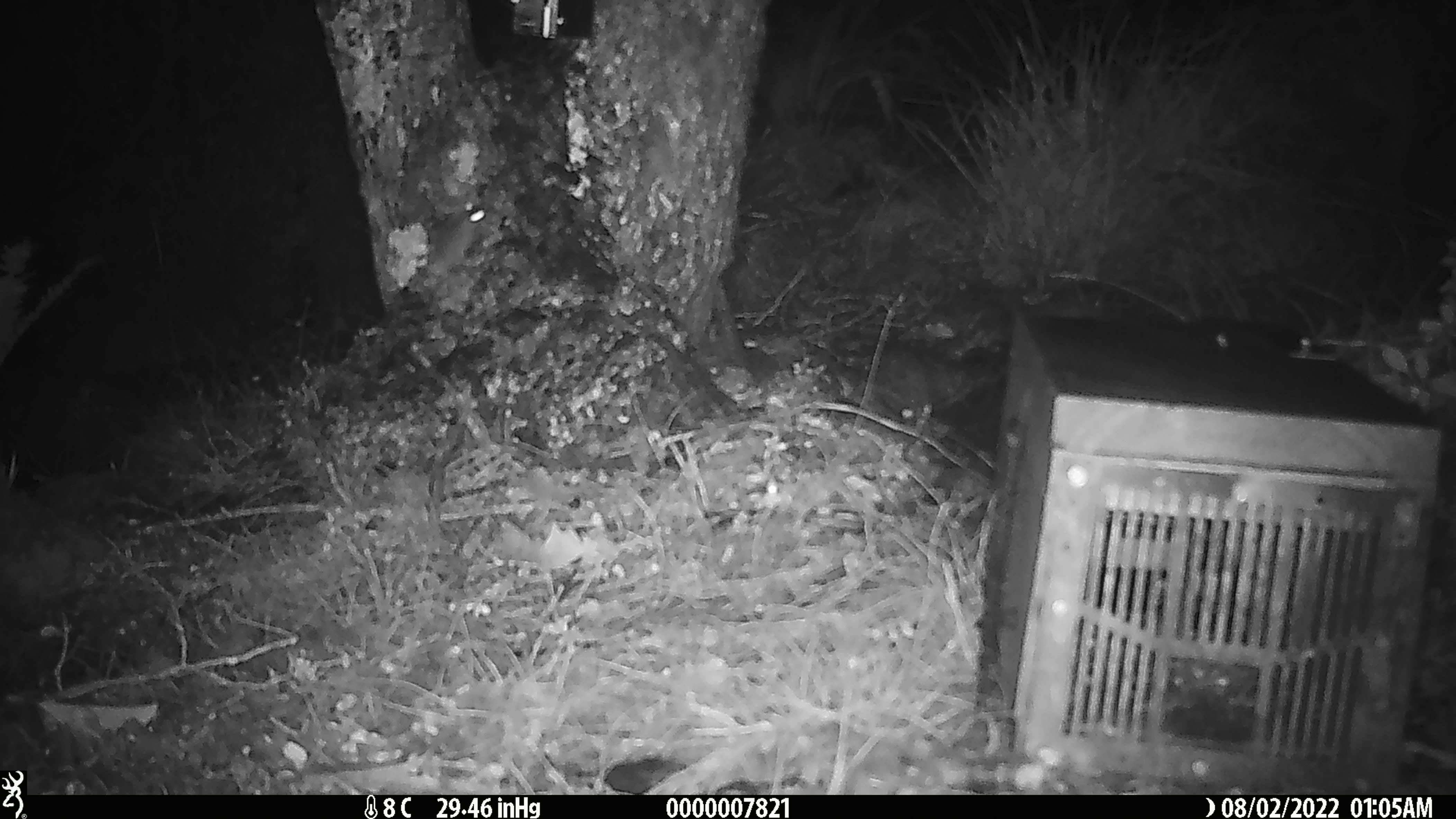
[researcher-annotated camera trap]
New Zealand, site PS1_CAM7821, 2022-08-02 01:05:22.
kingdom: Animalia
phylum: Chordata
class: Mammalia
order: Rodentia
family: Muridae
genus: Mus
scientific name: Mus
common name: mouse